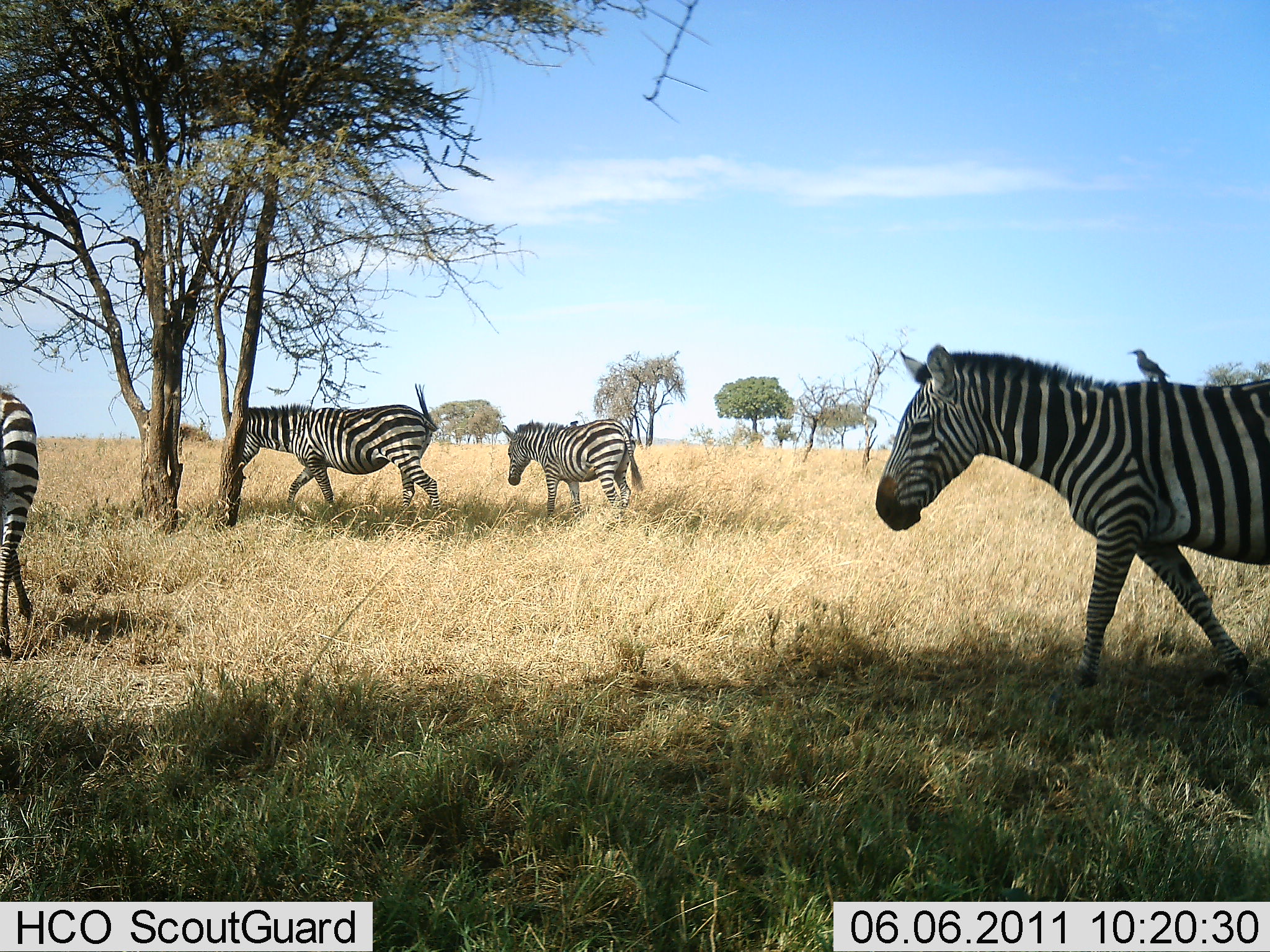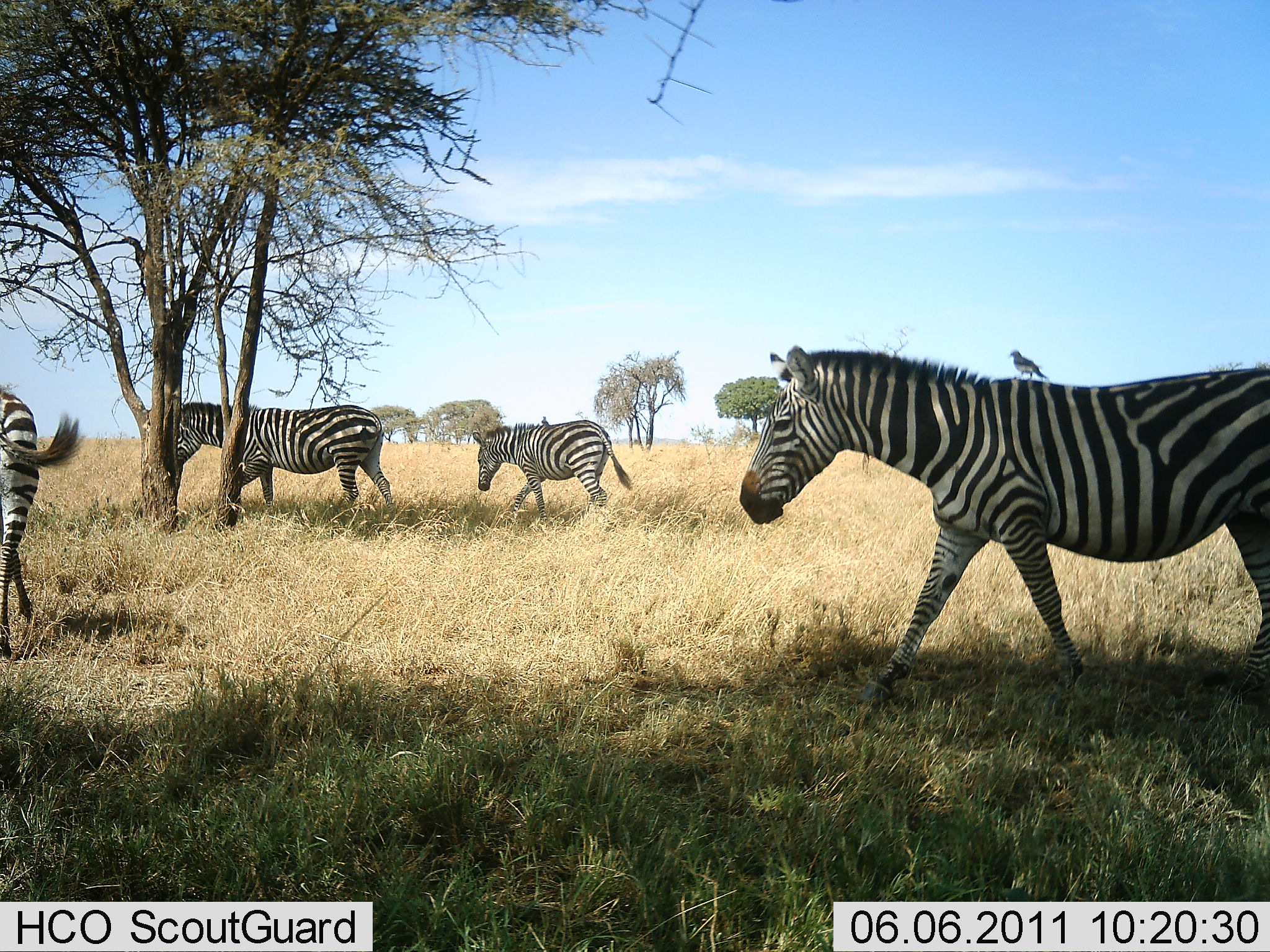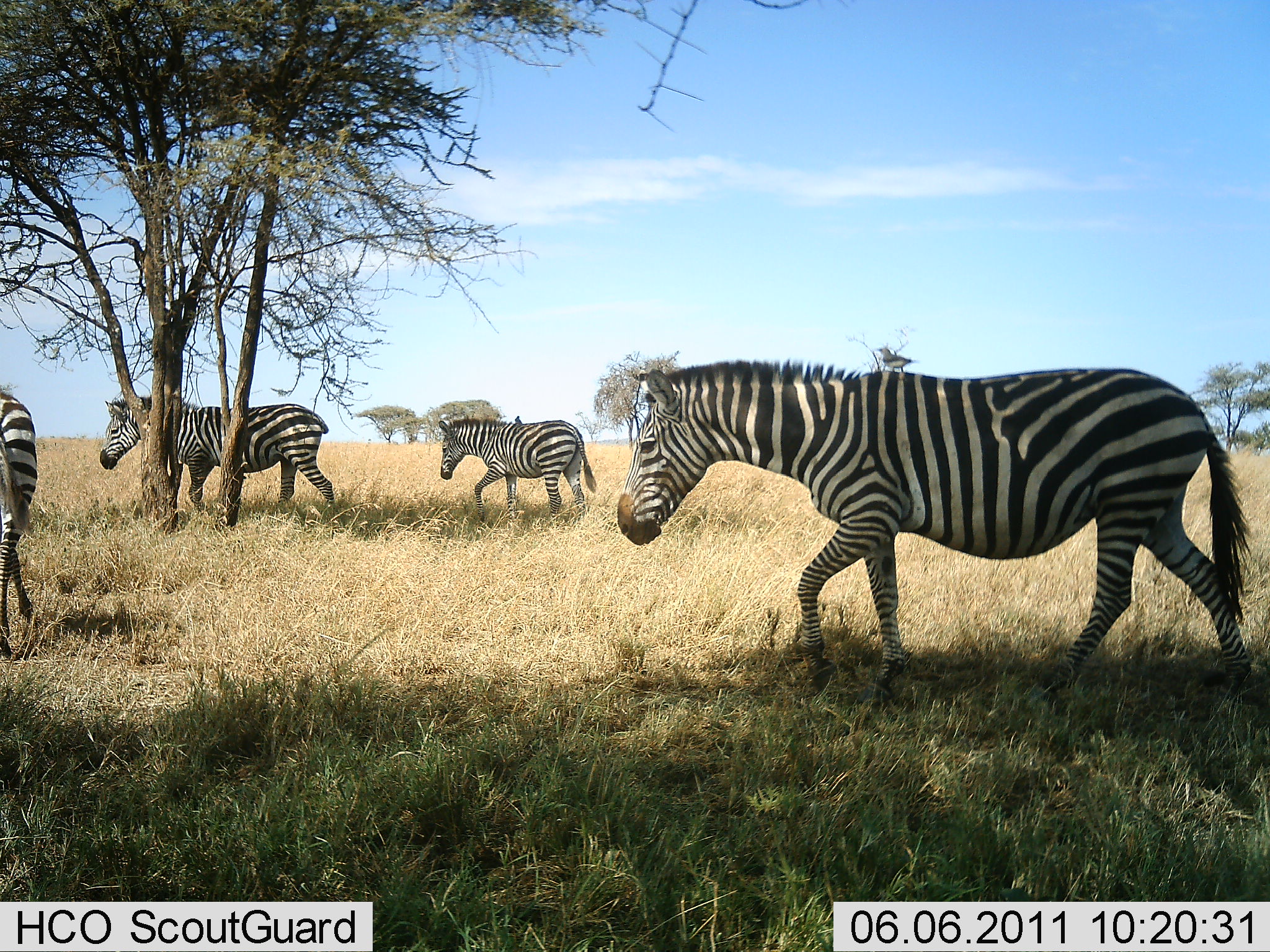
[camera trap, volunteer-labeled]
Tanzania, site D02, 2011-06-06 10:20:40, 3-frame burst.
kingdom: Animalia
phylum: Chordata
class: Aves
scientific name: Aves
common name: bird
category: otherbird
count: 2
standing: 60%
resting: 30%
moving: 0%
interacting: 20%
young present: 0%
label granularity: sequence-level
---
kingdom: Animalia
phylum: Chordata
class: Mammalia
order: Perissodactyla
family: Equidae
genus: Equus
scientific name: Equus quagga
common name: plains zebra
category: zebra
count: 4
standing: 26%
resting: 0%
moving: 100%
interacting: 0%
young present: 0%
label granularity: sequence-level